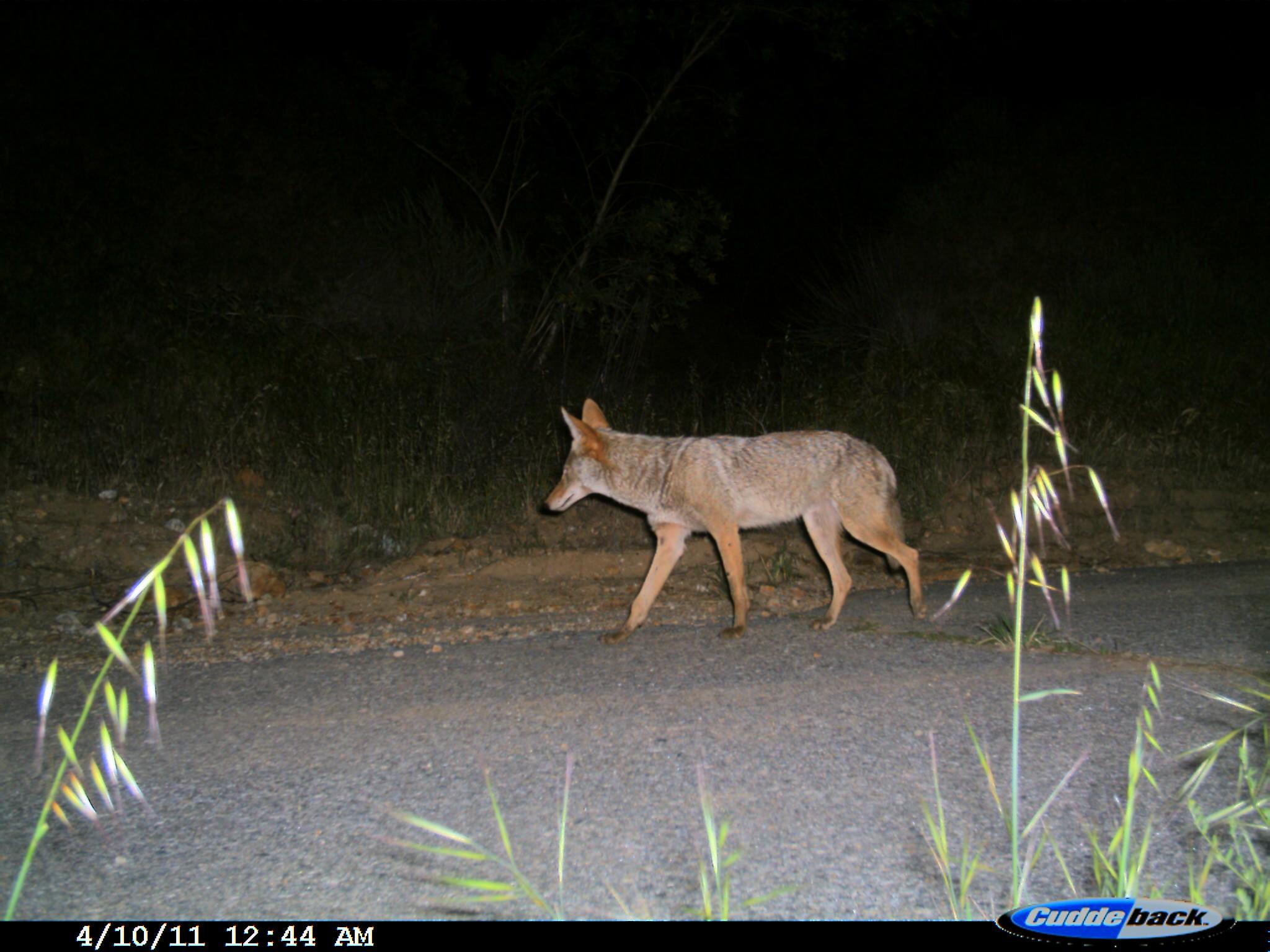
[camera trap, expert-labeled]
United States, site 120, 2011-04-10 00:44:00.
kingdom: Animalia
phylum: Chordata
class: Mammalia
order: Carnivora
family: Canidae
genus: Canis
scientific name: Canis latrans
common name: coyote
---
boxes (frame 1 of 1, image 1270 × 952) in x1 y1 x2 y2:
coyote: 525 389 941 639